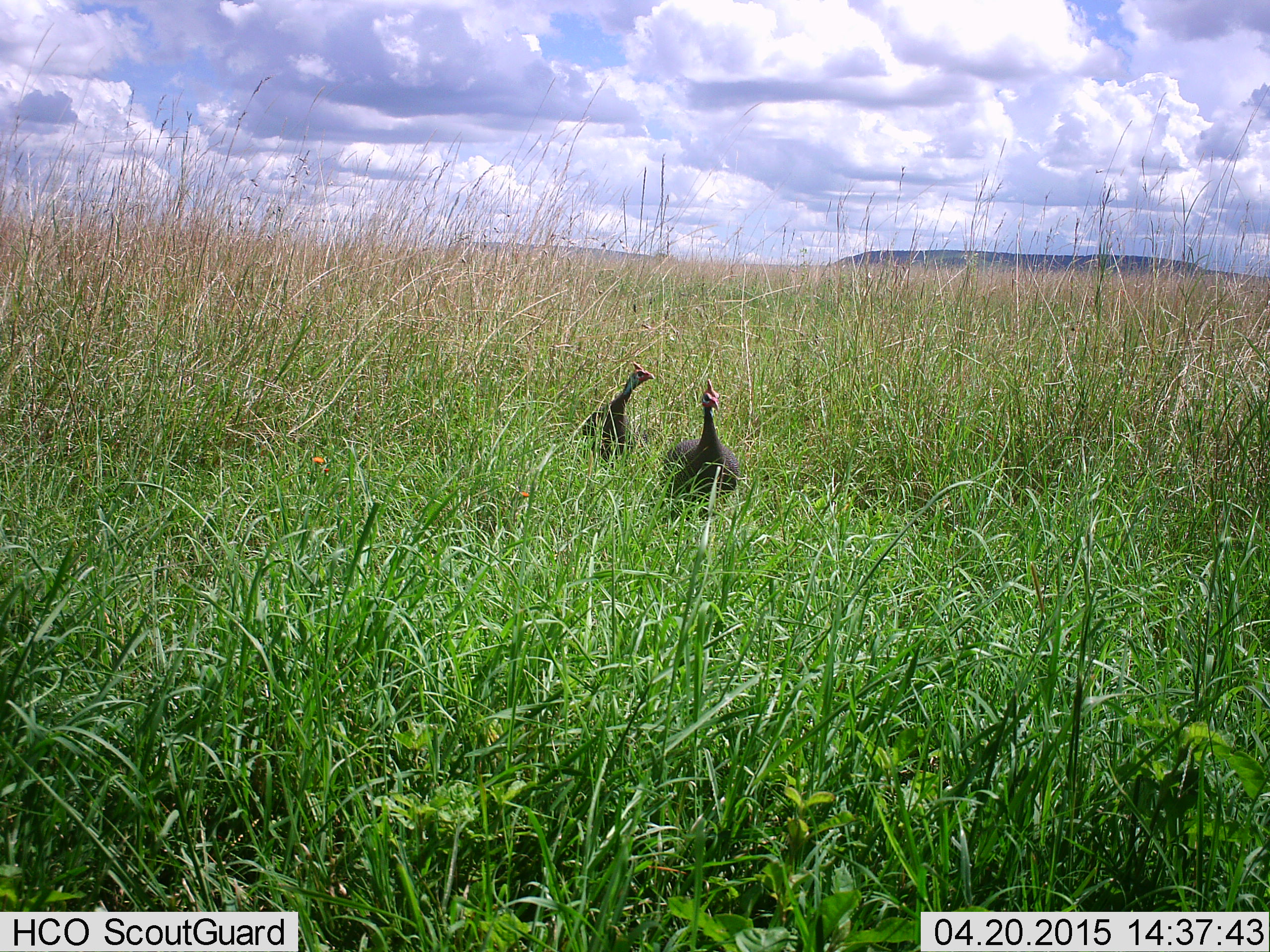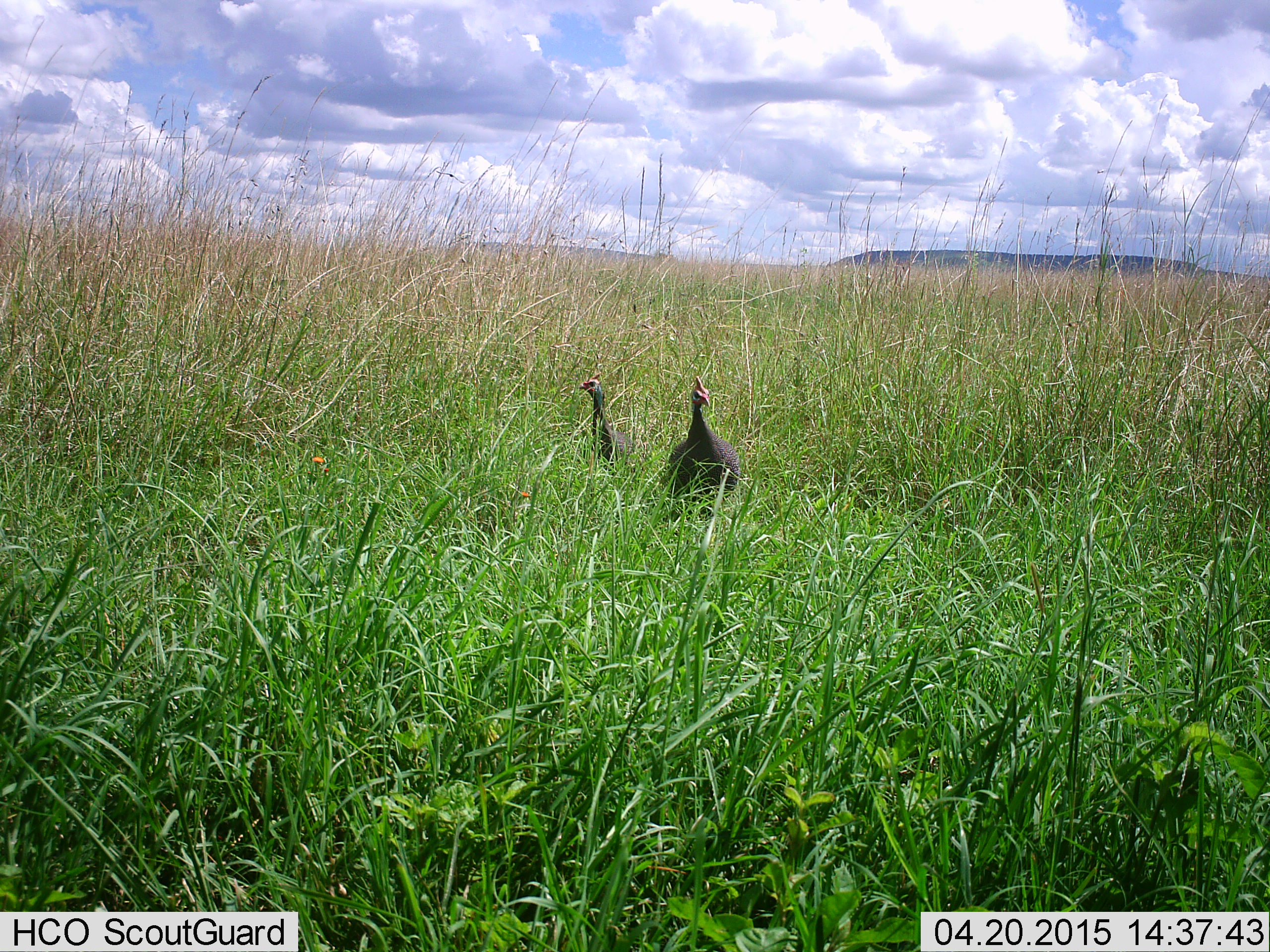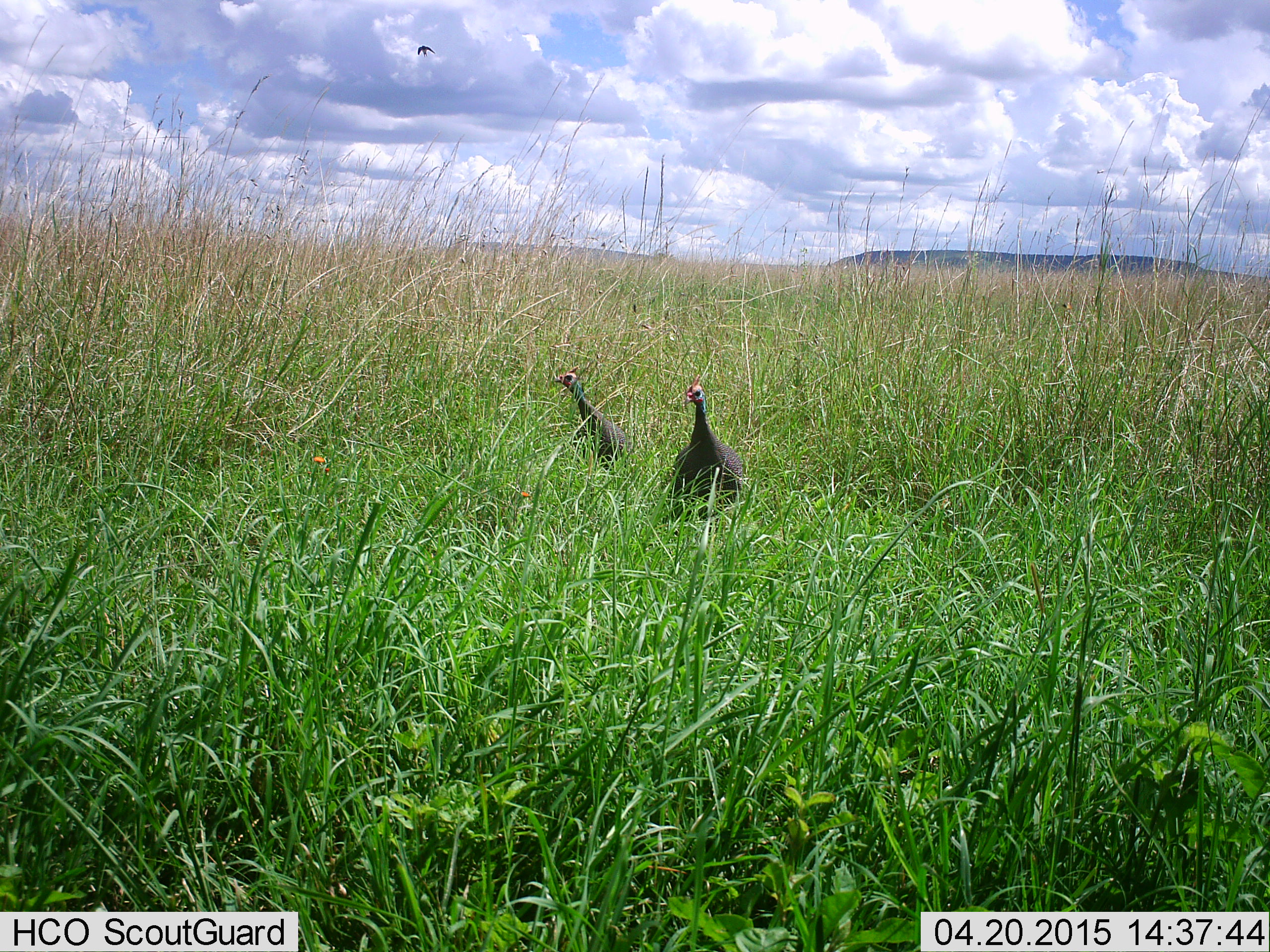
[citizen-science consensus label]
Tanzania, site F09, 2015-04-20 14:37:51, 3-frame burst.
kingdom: Animalia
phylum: Chordata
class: Aves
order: Galliformes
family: Numididae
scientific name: Numididae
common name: guinea fowl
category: guineafowl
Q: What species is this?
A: Guineafowl (guinea fowl) (Numididae).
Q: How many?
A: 2.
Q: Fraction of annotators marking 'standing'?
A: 36%.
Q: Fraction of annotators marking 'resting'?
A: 0%.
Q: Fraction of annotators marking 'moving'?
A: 73%.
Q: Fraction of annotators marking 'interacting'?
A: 0%.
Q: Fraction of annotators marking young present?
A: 0%.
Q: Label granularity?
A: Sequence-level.